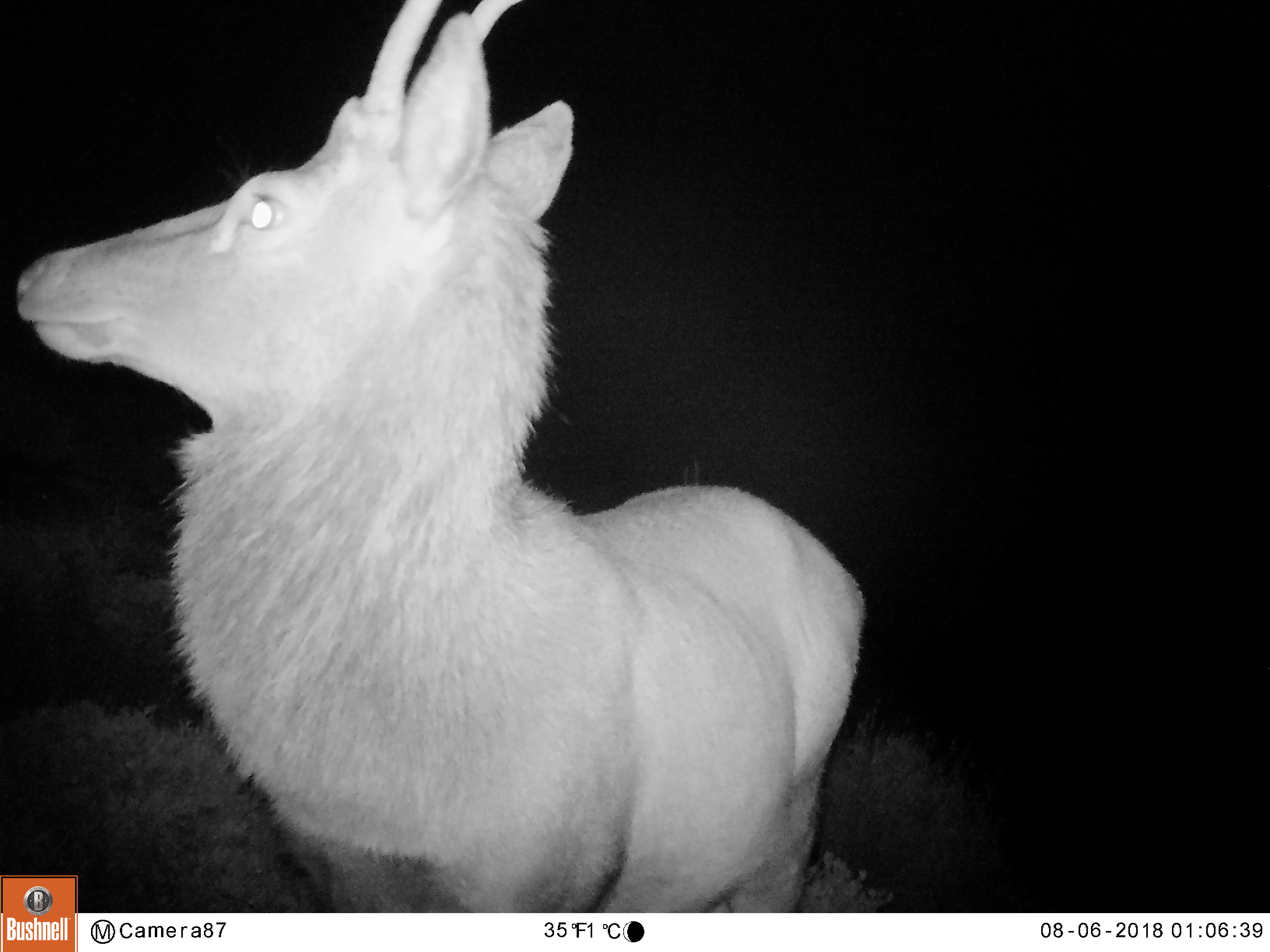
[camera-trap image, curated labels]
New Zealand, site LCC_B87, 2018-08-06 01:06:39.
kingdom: Animalia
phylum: Chordata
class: Mammalia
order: Artiodactyla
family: Cervidae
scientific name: Cervidae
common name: deer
Deer (Cervidae).